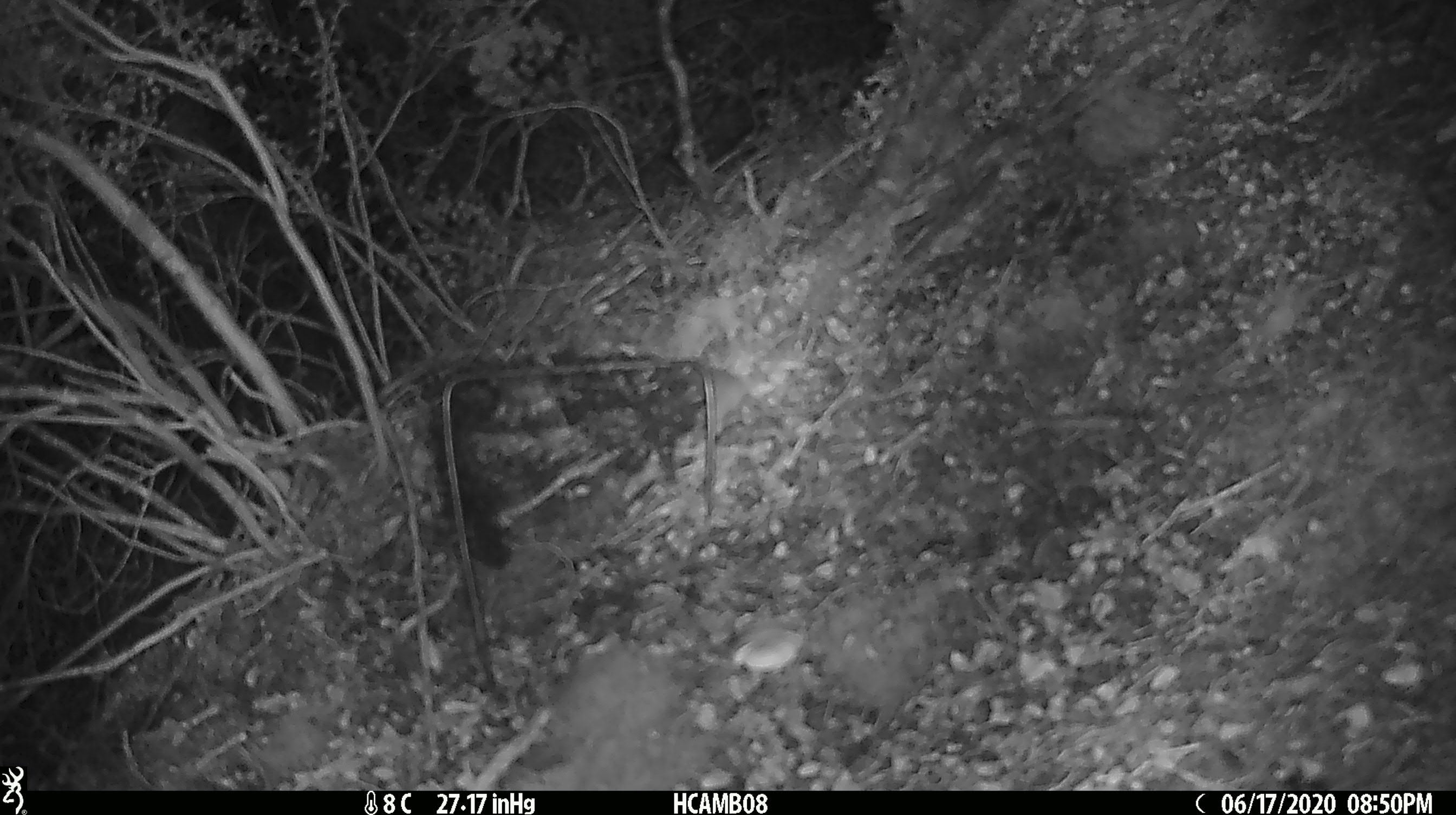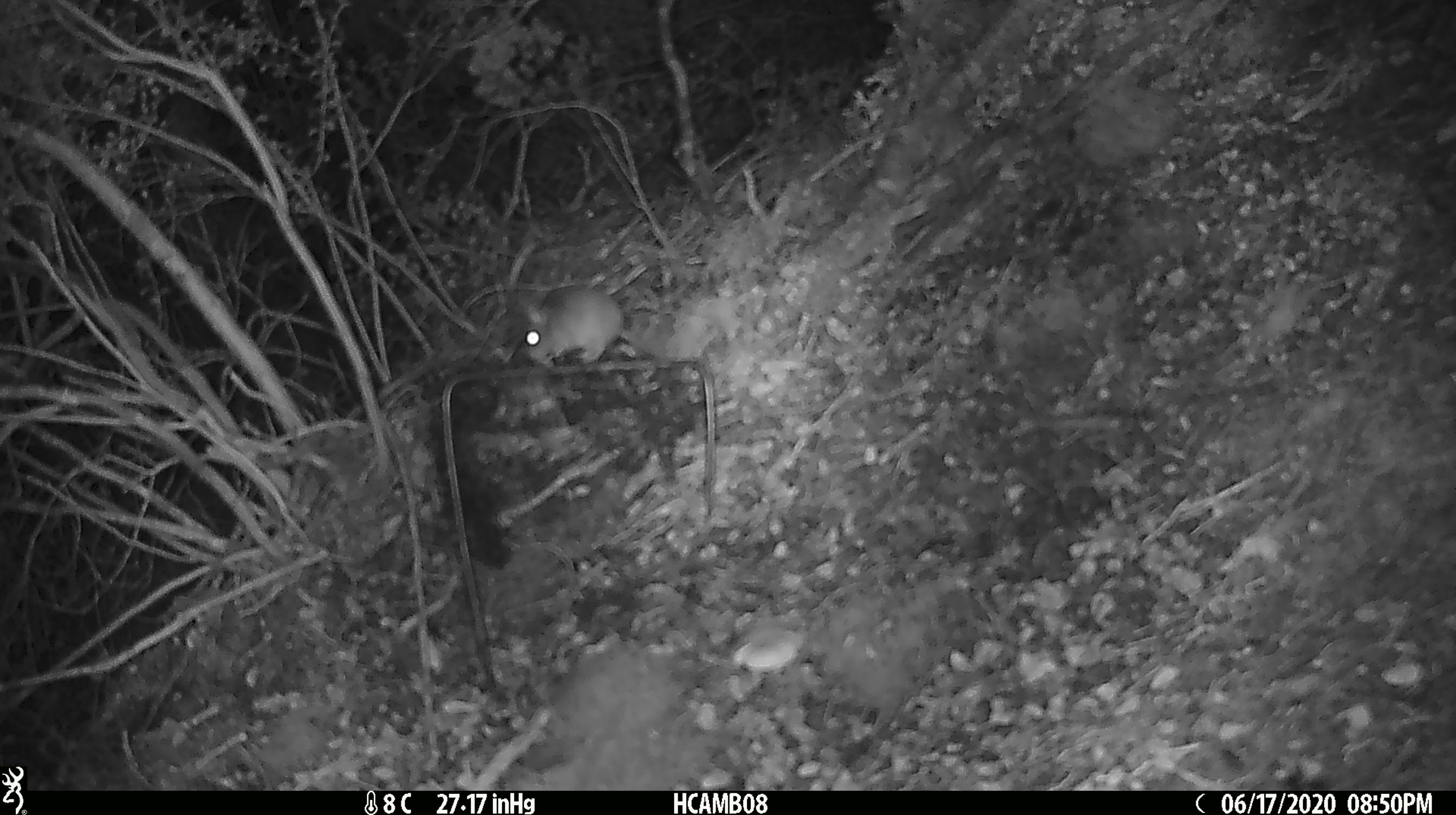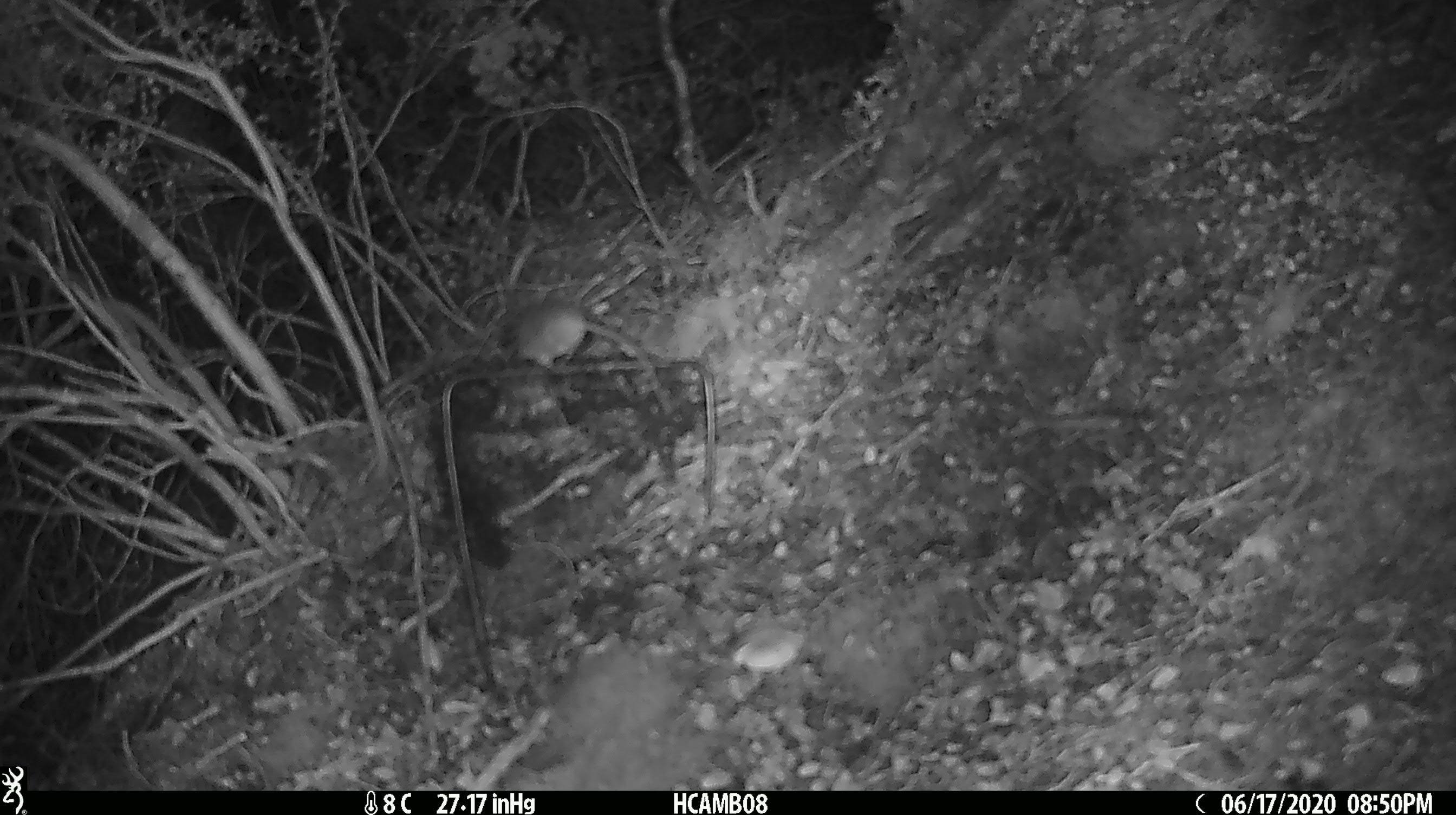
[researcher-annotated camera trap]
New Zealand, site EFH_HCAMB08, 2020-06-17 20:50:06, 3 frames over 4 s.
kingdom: Animalia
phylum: Chordata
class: Mammalia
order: Rodentia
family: Muridae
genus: Mus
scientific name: Mus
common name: mouse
Mouse (Mus).